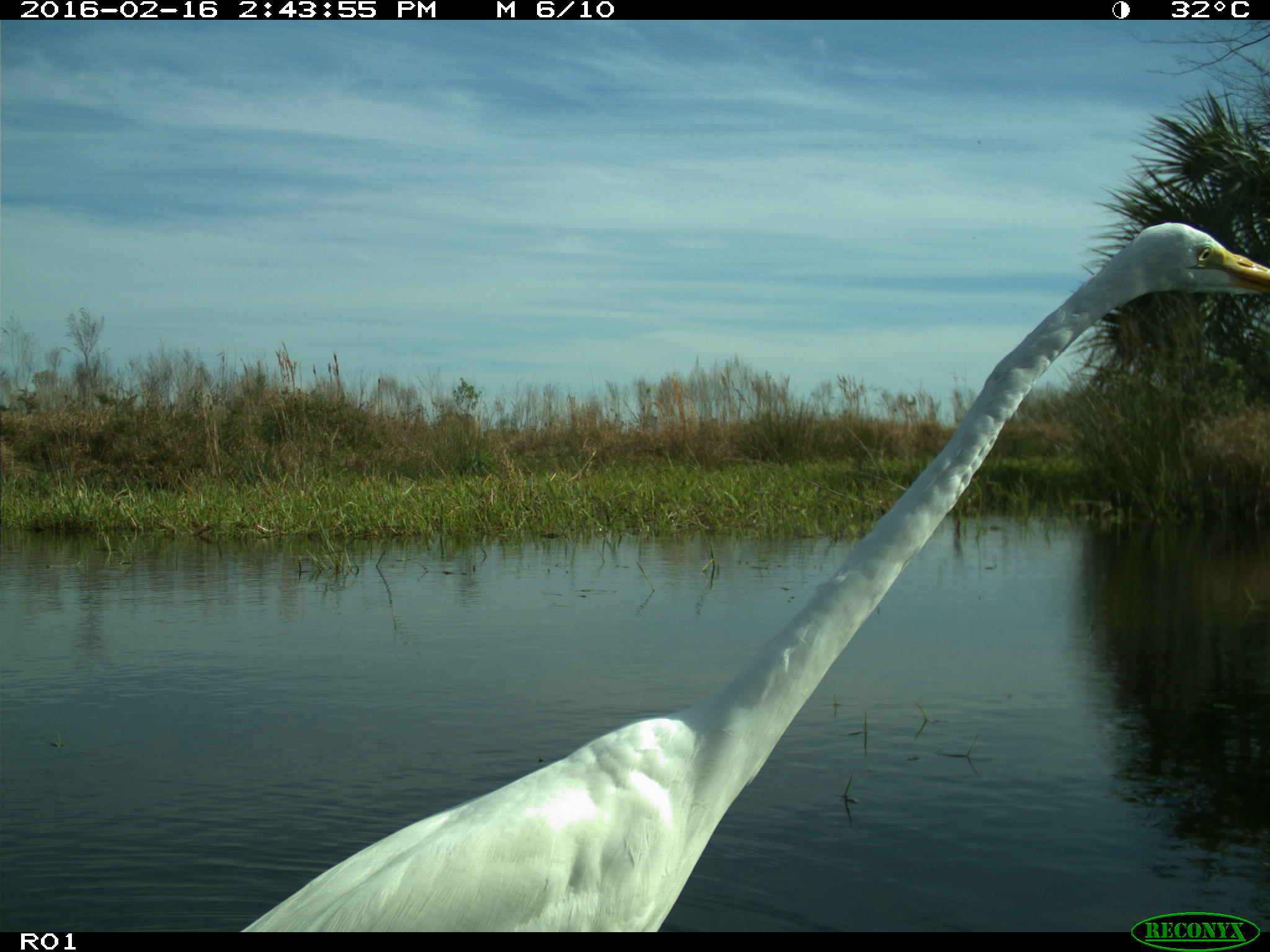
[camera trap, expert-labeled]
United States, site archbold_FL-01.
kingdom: Animalia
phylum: Chordata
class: Aves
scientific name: Aves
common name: birds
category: unidentified bird